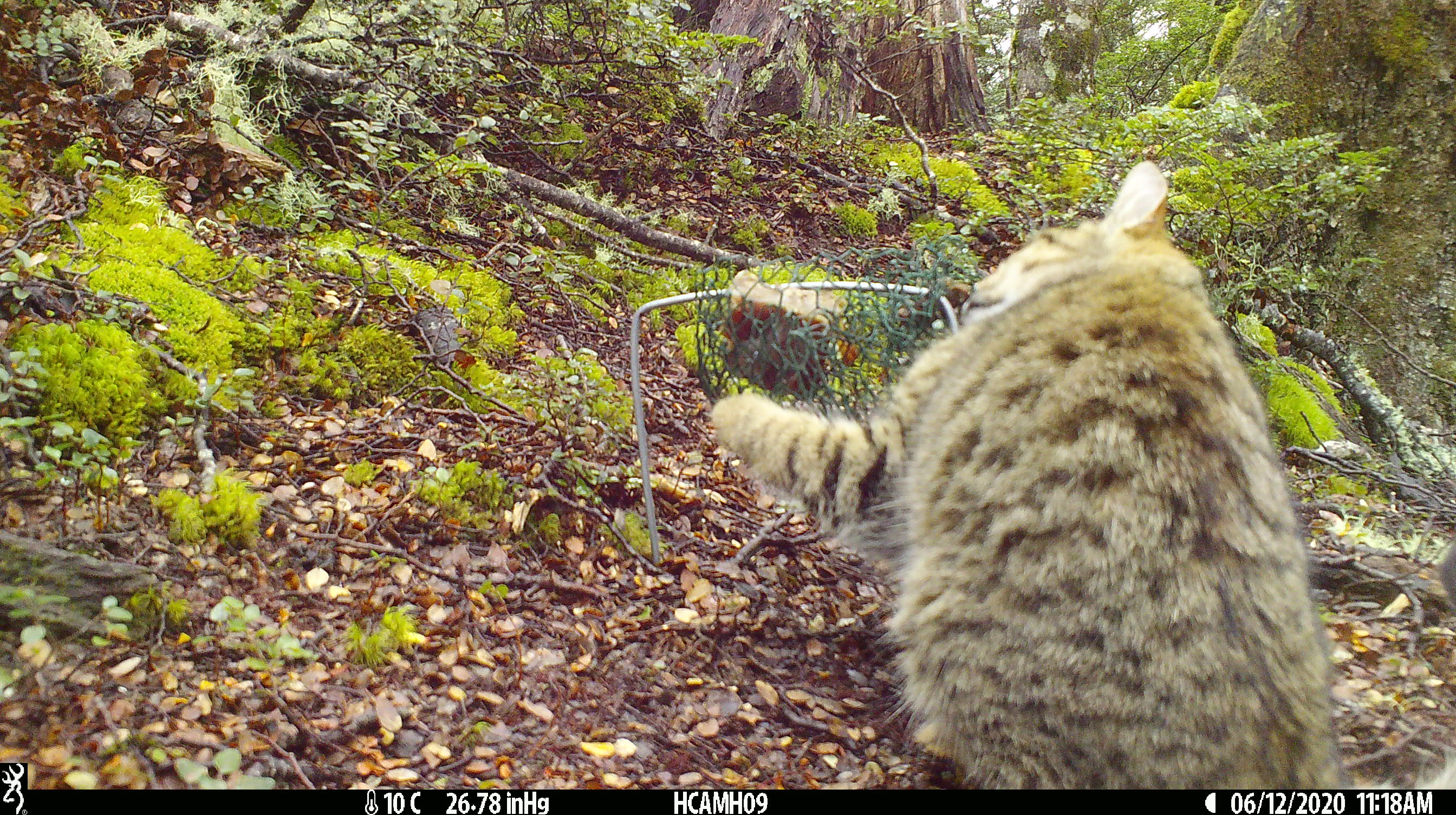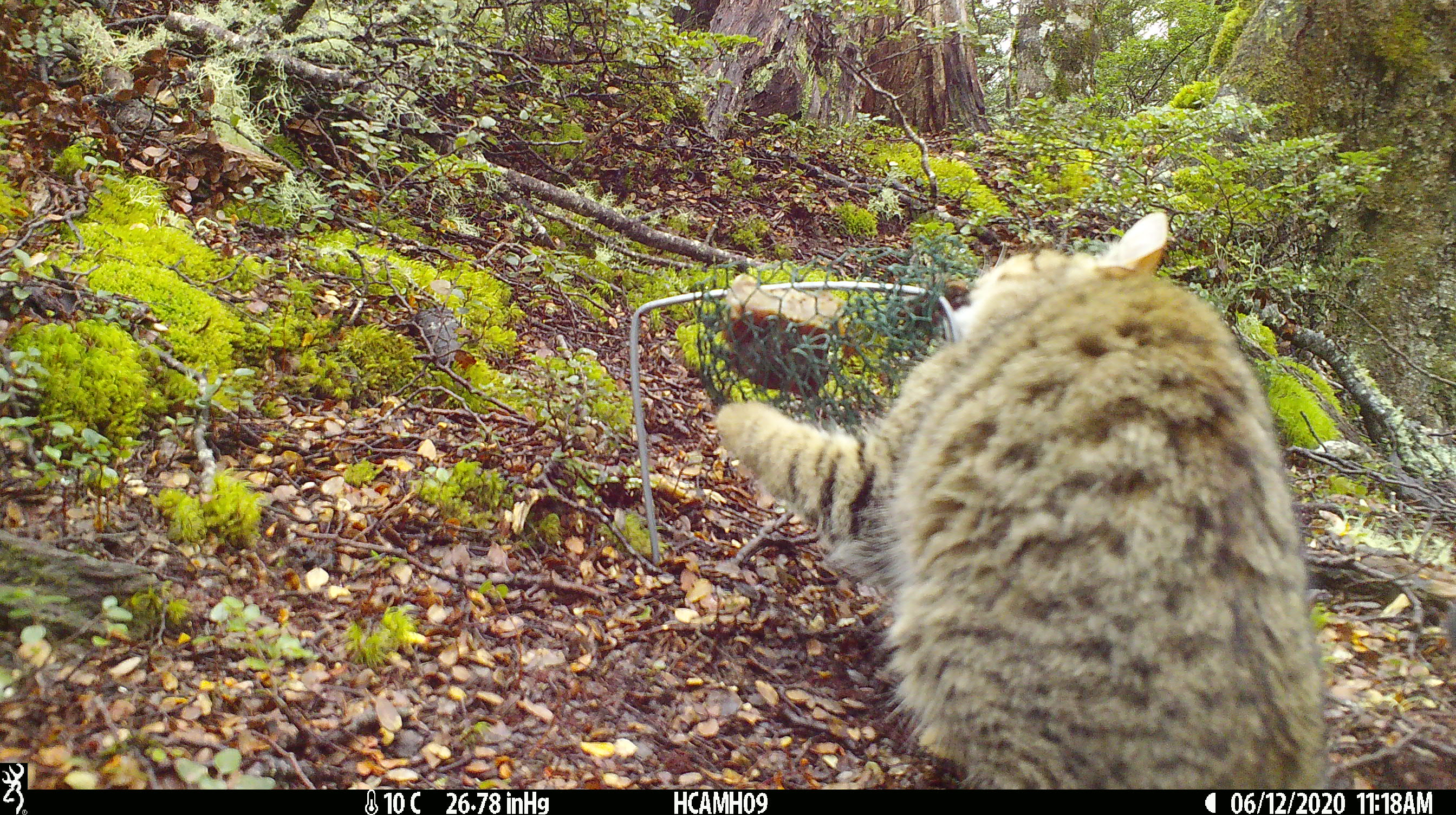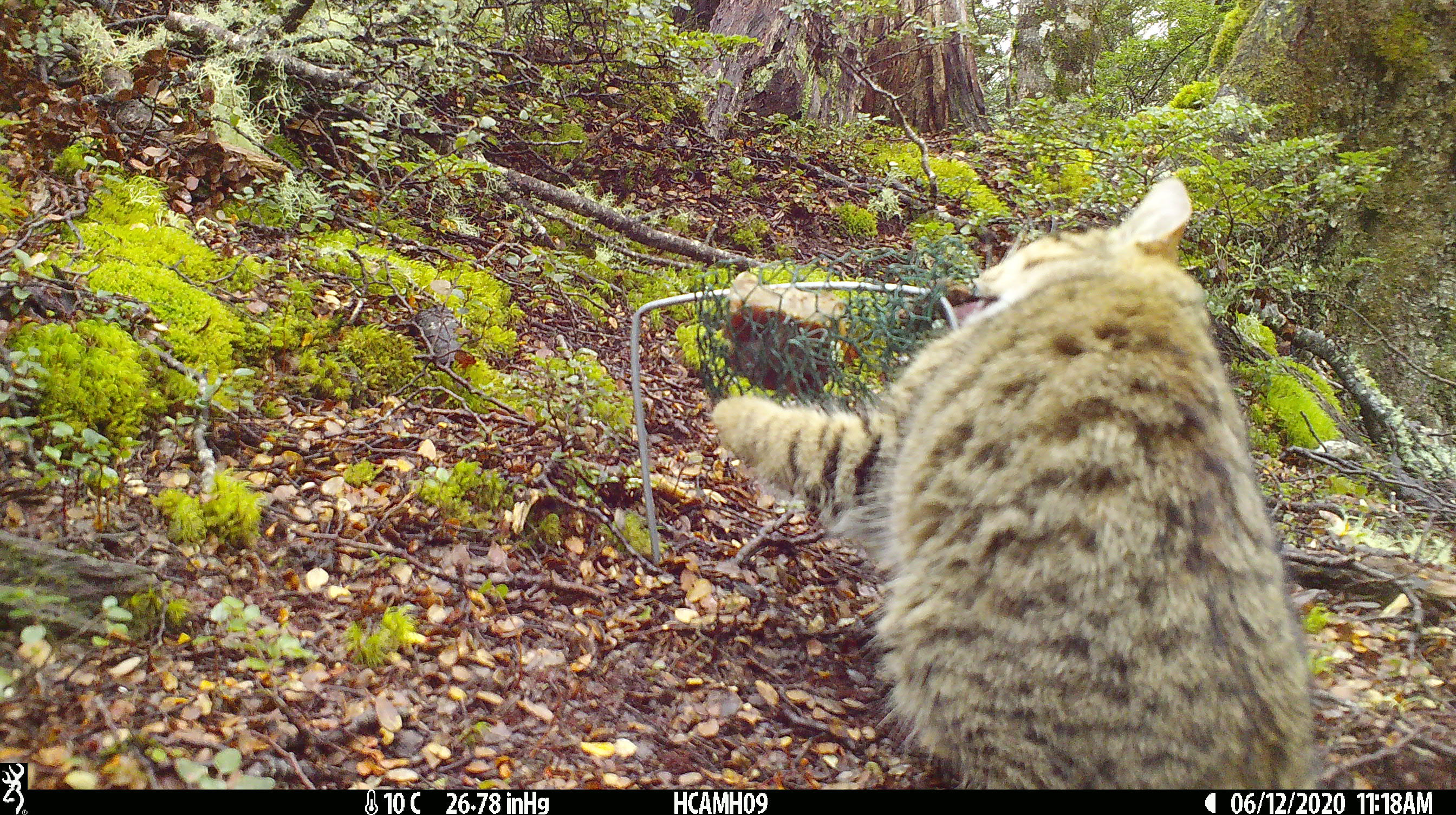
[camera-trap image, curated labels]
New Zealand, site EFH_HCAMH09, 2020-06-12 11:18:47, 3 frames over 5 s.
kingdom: Animalia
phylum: Chordata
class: Mammalia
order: Carnivora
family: Felidae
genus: Felis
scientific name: Felis catus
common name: domestic cat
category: cat